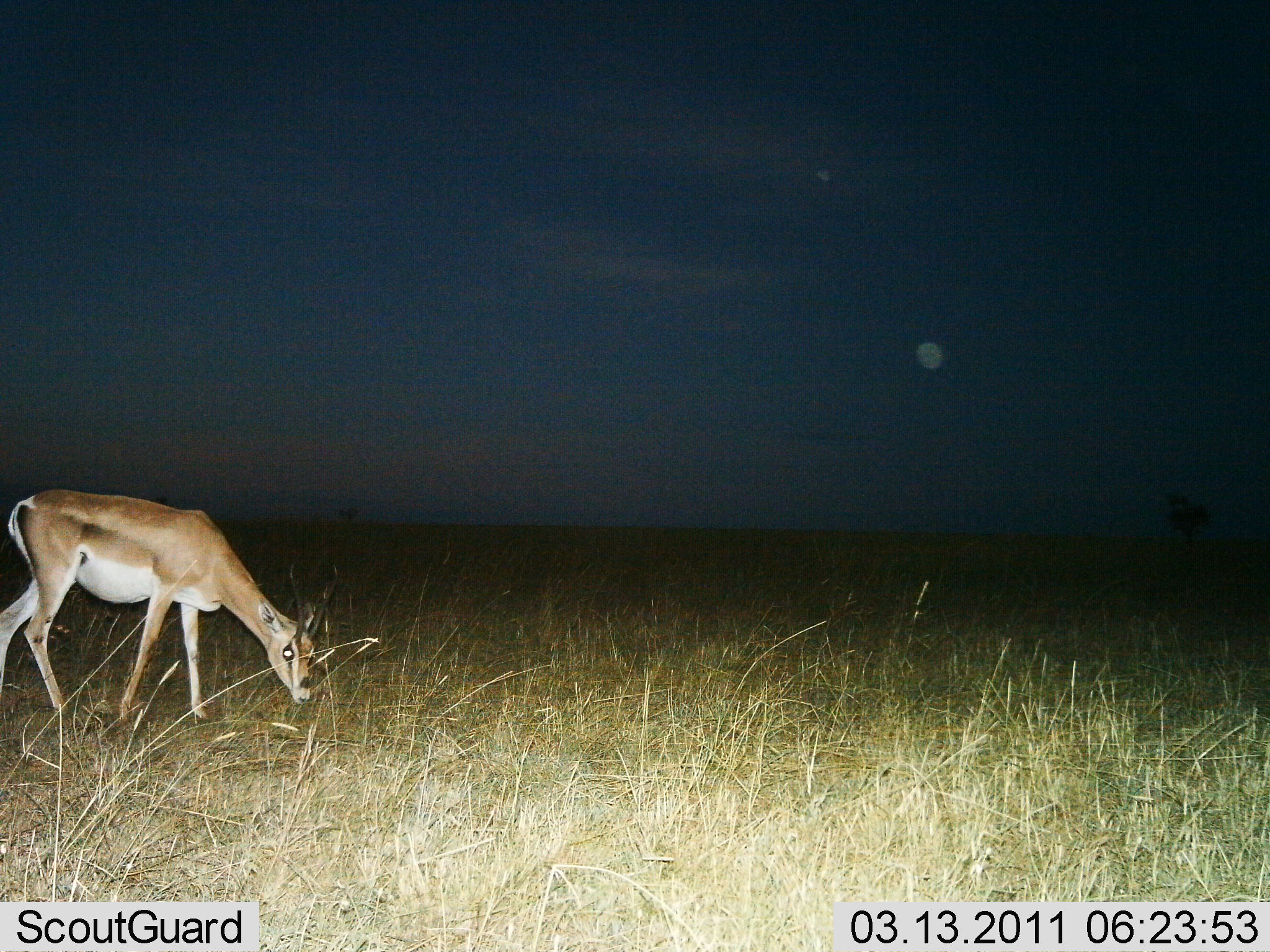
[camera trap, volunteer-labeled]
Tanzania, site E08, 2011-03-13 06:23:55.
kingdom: Animalia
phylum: Chordata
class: Mammalia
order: Artiodactyla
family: Bovidae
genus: Nanger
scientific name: Nanger granti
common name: grant's gazelle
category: gazellegrants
Gazellegrants (grant's gazelle) (Nanger granti), count 1. Behavior (volunteer vote fractions): standing 30%, resting 0%, moving 0%, interacting 0%. Young present (vote fraction): 0%. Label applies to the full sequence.